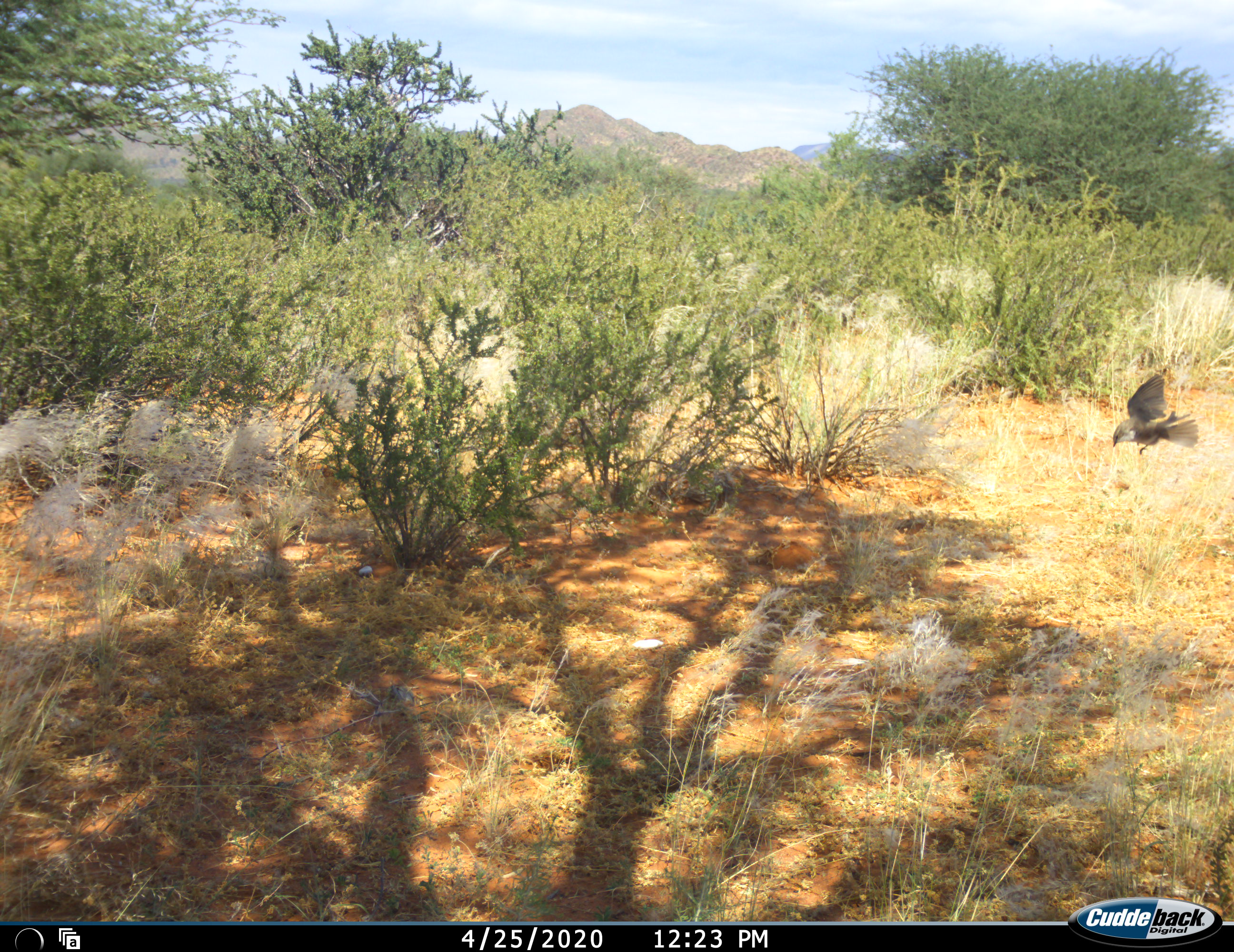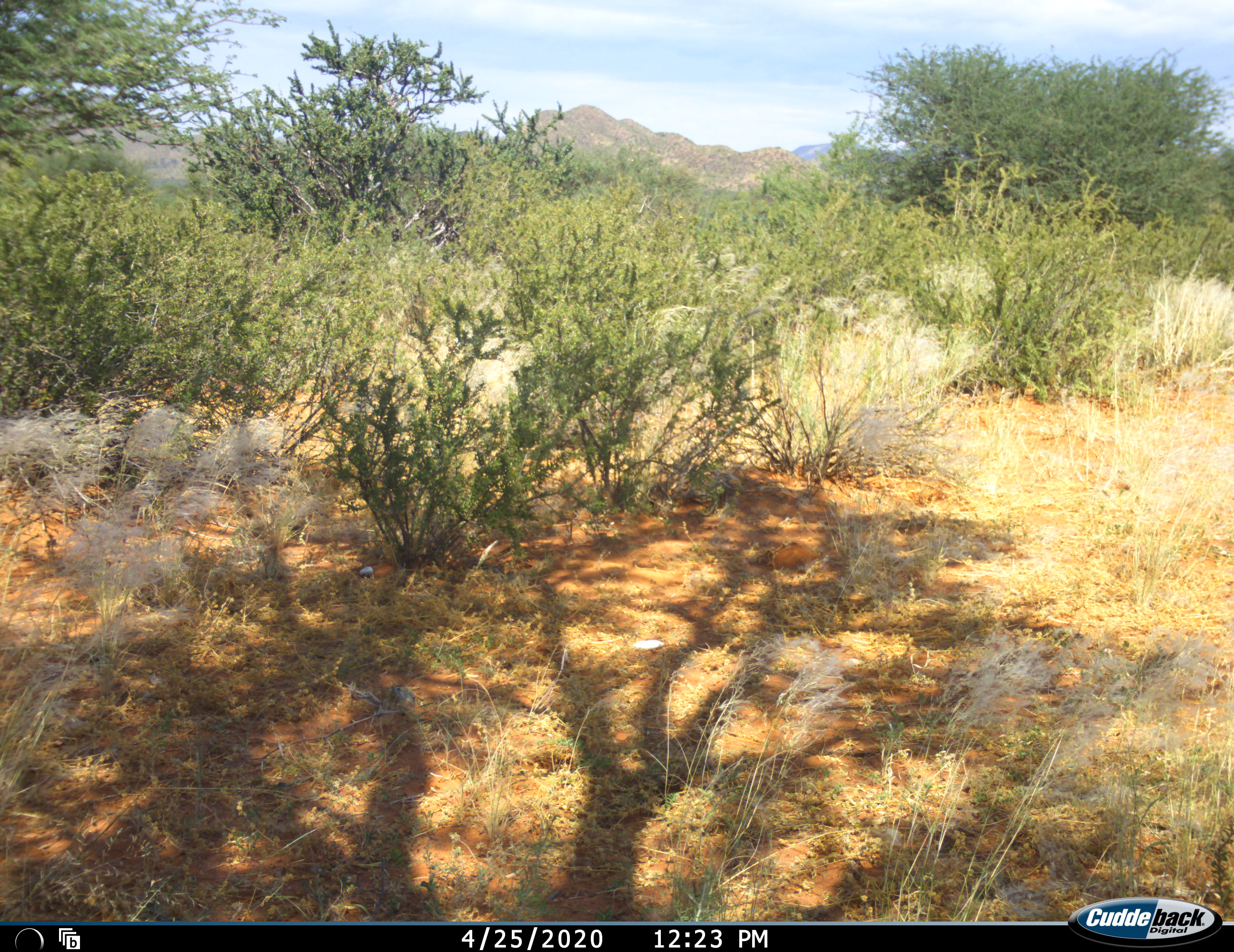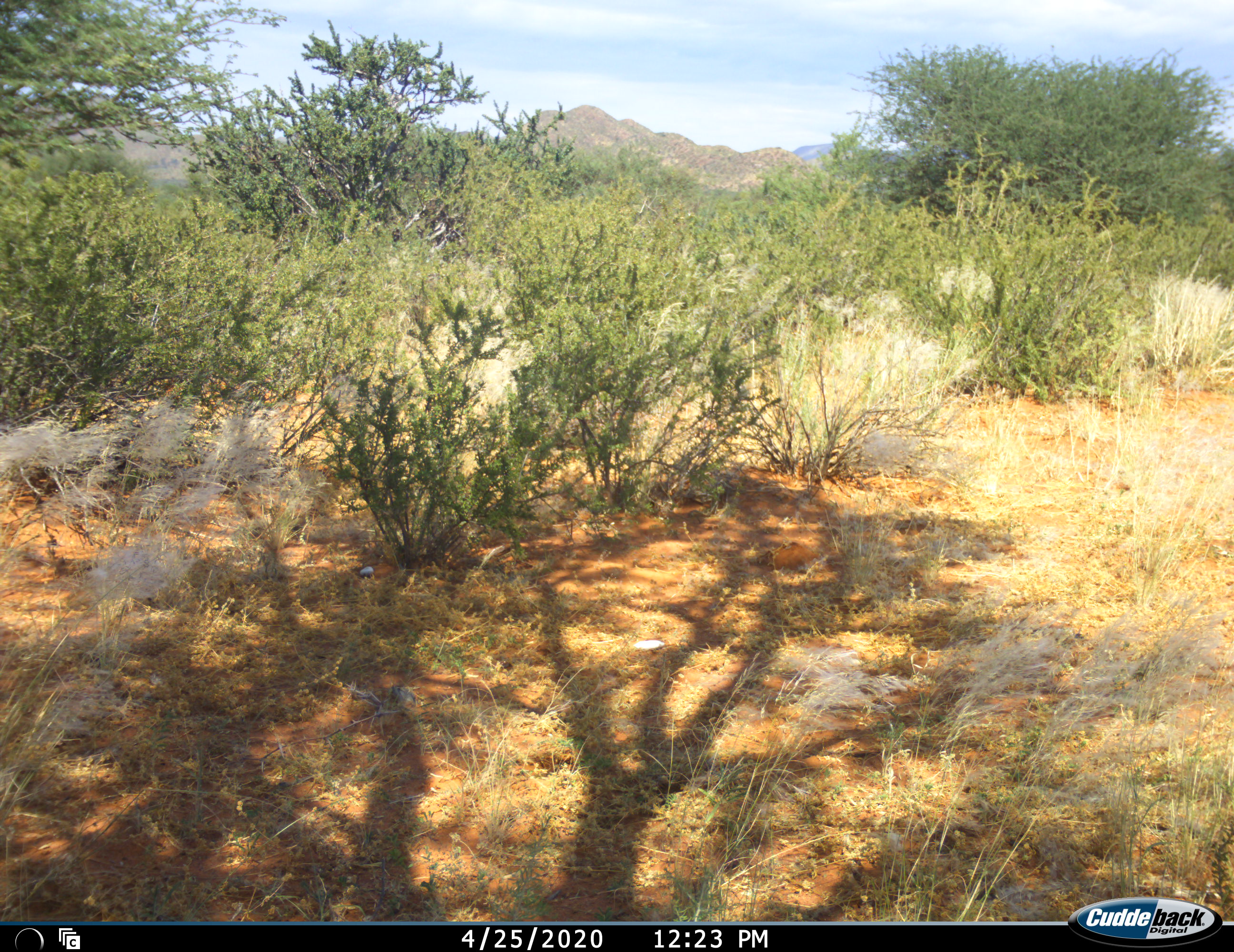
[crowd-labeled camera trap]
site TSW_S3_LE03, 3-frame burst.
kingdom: Animalia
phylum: Chordata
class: Aves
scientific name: Aves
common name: bird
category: birdother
Birdother (bird) (Aves), count 1. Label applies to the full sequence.